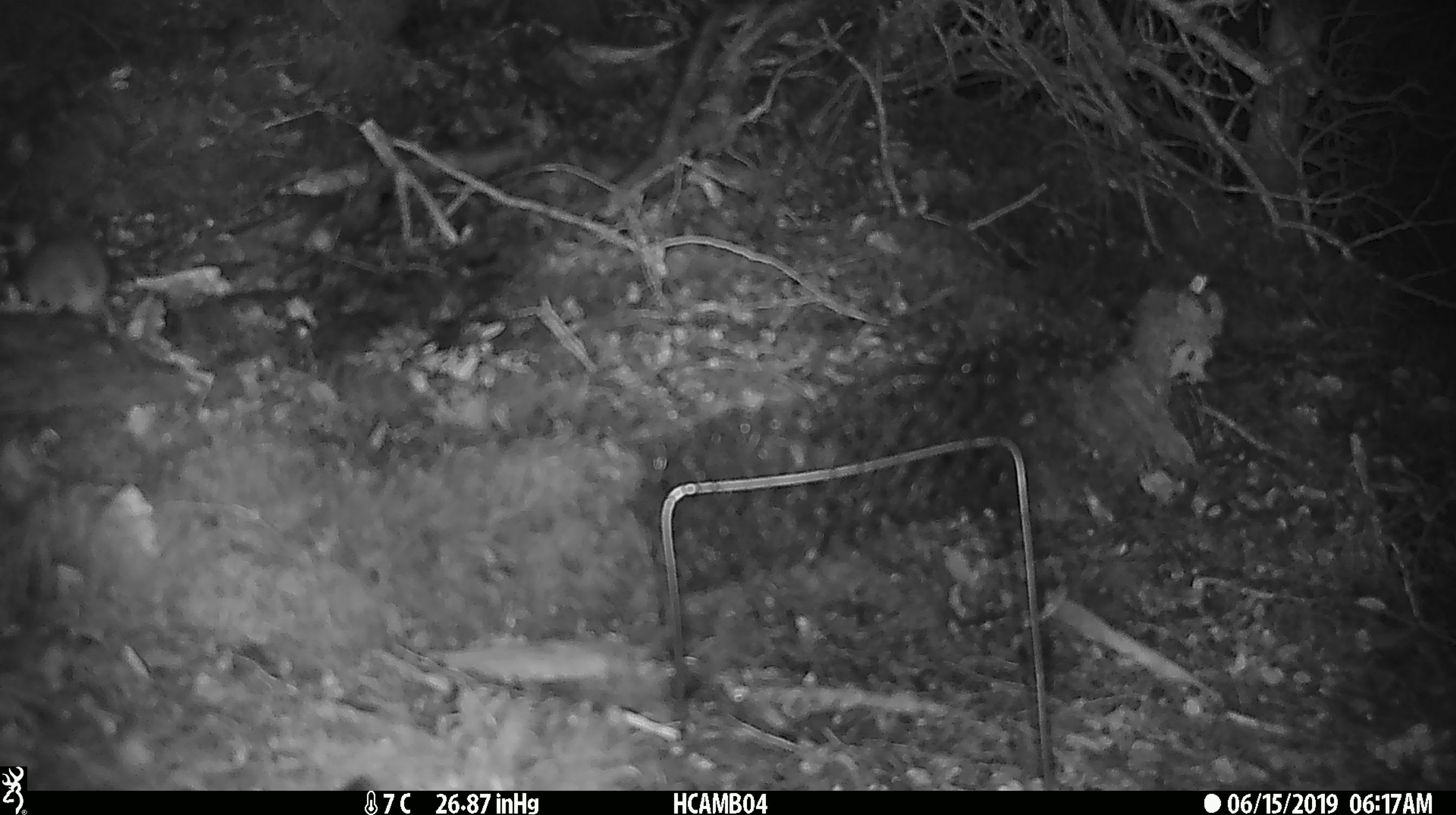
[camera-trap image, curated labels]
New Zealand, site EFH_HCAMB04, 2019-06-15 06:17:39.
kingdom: Animalia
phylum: Chordata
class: Mammalia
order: Rodentia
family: Muridae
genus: Mus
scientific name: Mus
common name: mouse